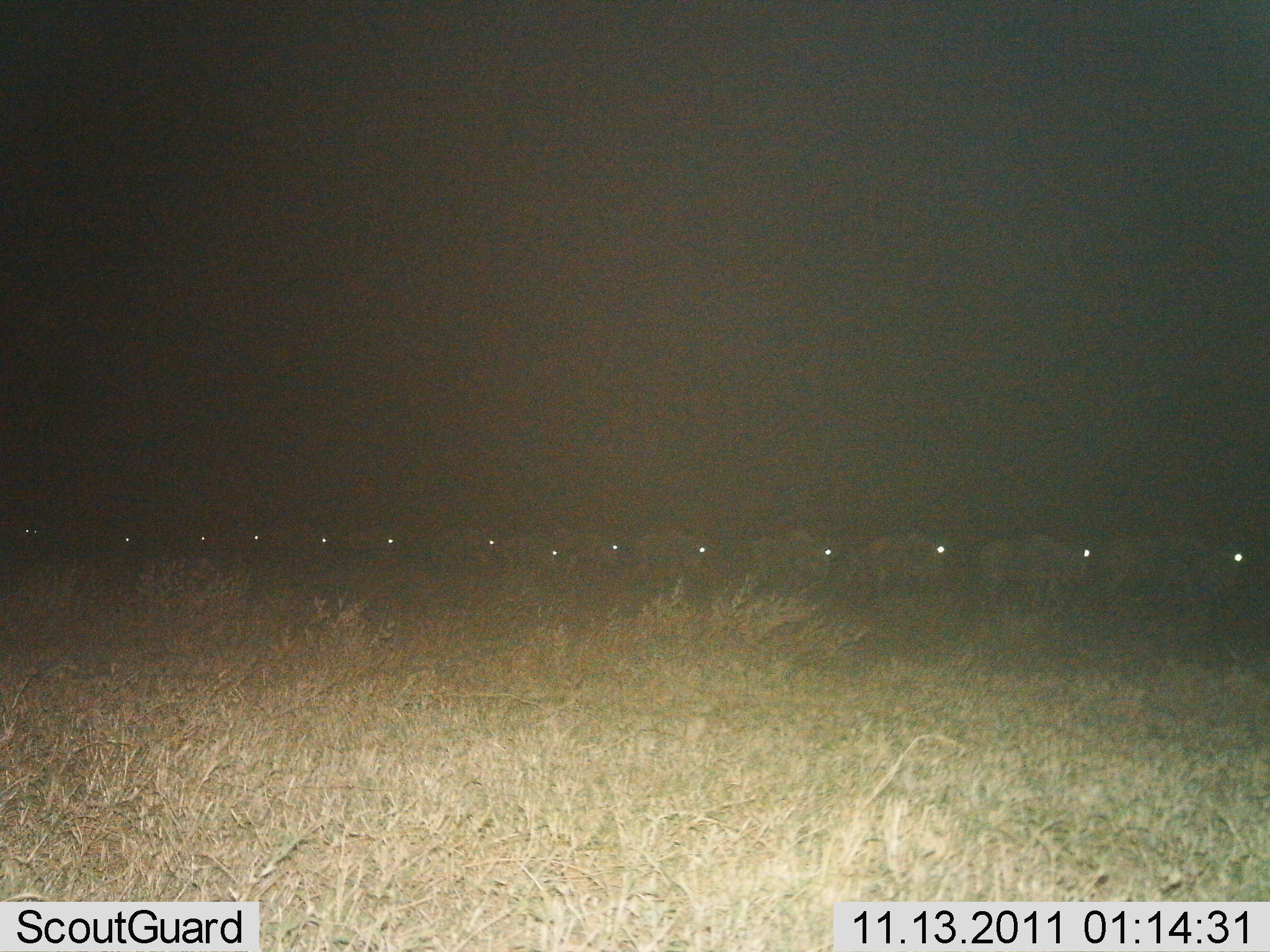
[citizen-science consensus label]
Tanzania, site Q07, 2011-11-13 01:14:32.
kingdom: Animalia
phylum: Chordata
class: Mammalia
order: Artiodactyla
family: Bovidae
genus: Connochaetes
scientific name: Connochaetes taurinus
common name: blue wildebeest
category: wildebeest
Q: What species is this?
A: Wildebeest (blue wildebeest) (Connochaetes taurinus).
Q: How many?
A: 11-50.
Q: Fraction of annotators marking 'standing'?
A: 21%.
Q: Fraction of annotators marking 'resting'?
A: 0%.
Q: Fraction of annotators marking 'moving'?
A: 86%.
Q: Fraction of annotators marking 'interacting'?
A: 0%.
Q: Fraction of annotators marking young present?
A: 0%.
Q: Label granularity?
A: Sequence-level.